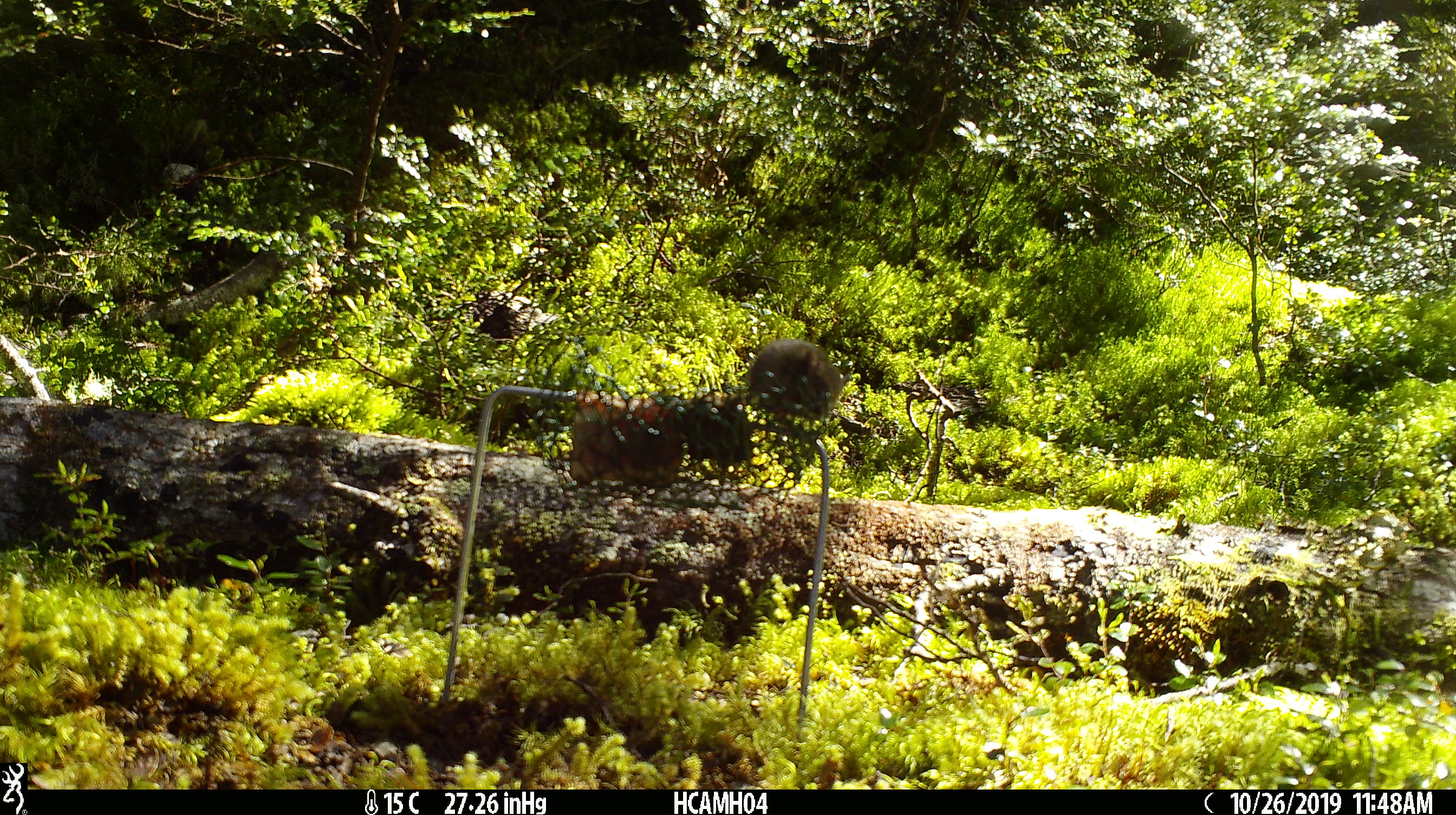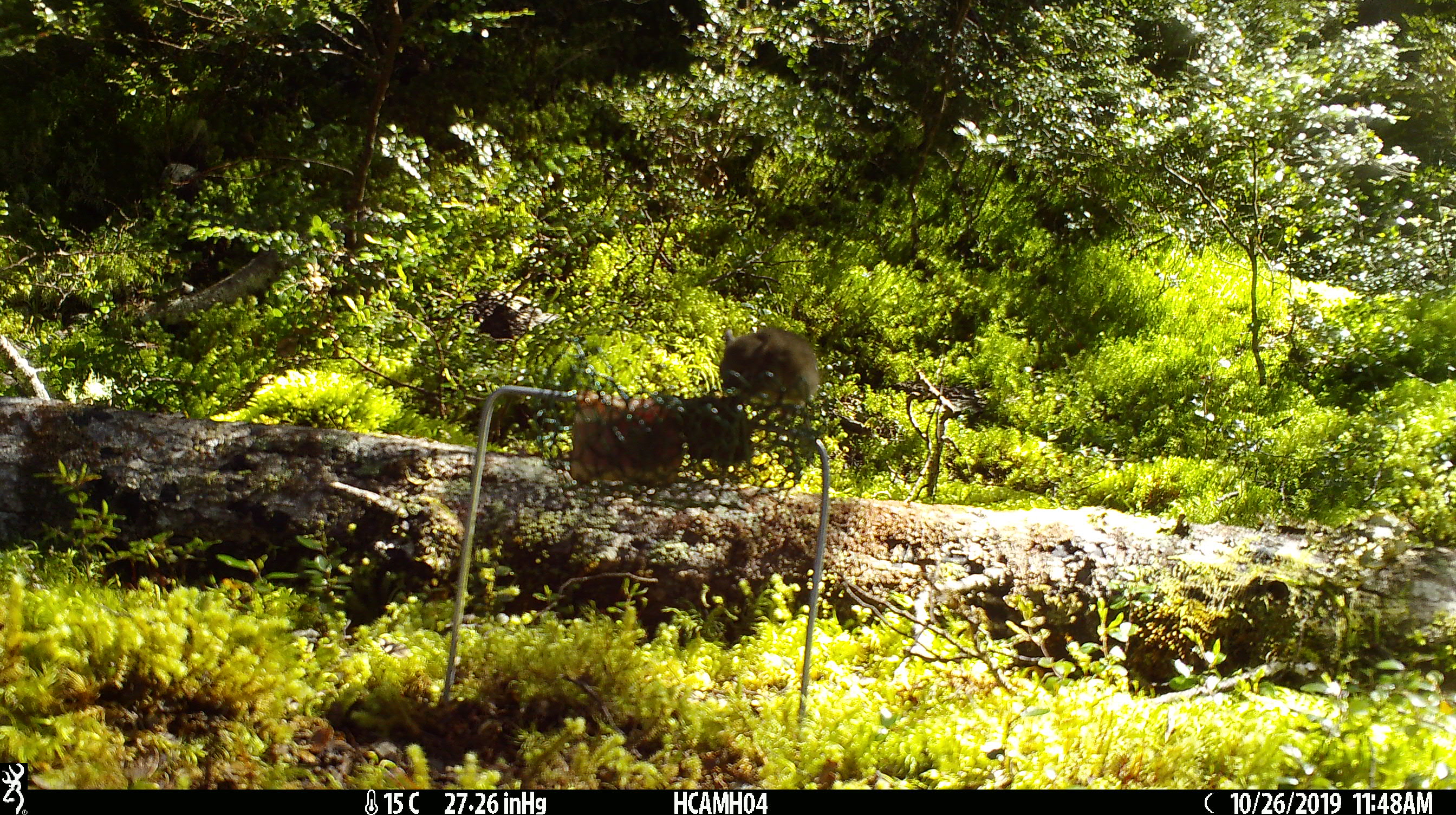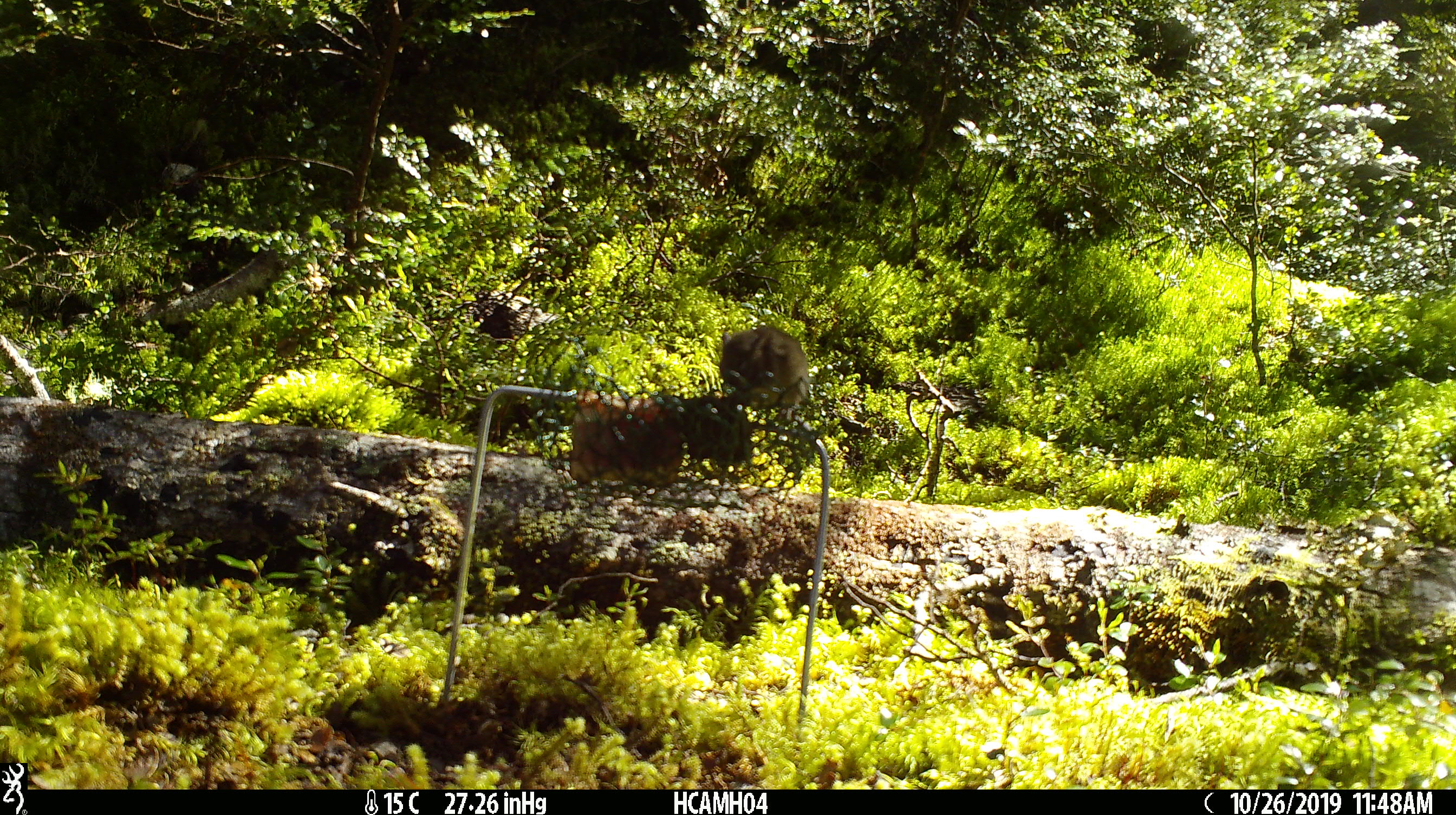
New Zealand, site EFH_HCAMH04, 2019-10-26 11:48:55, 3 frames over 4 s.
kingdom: Animalia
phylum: Chordata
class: Mammalia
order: Rodentia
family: Muridae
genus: Mus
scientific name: Mus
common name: mouse